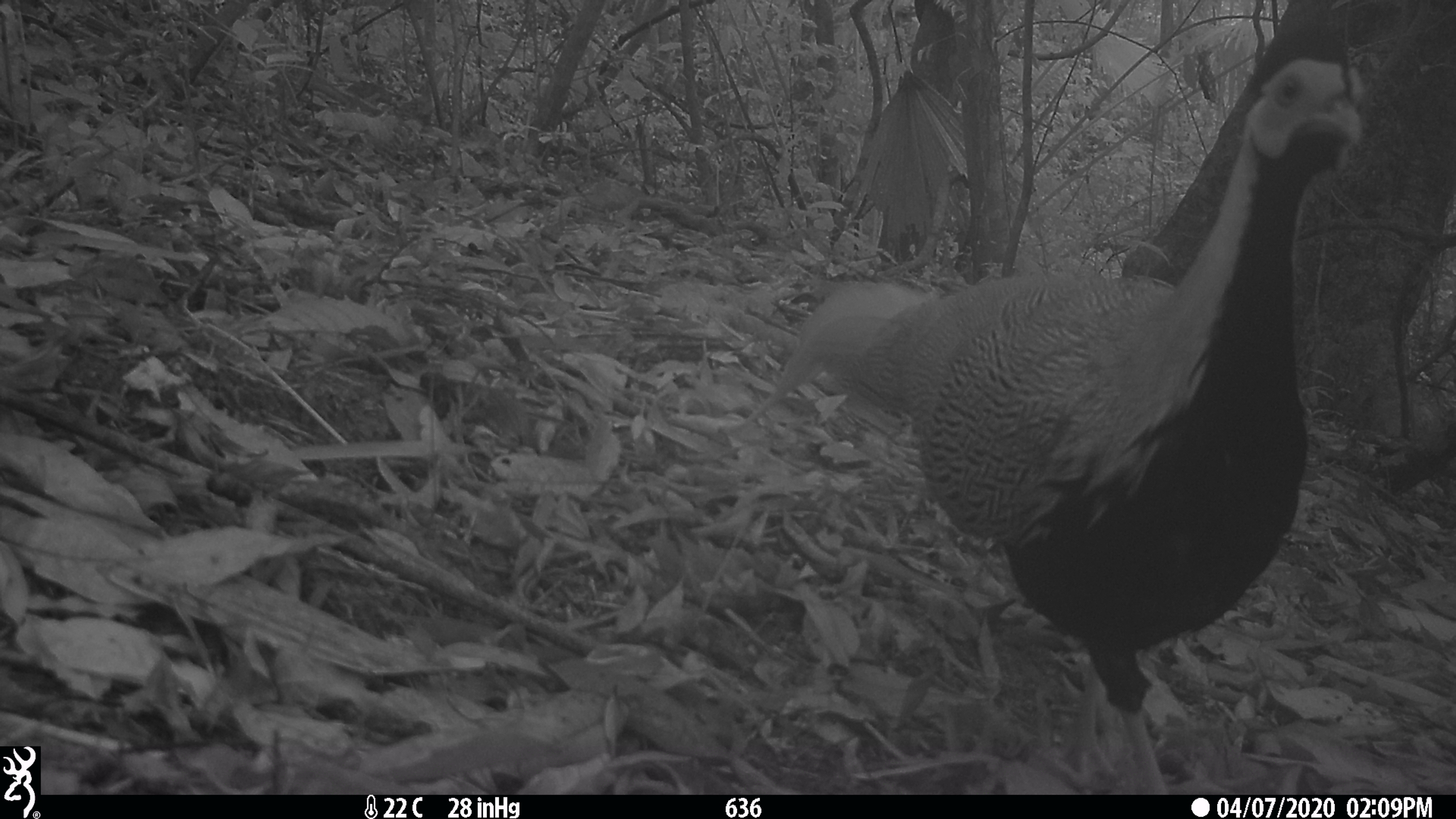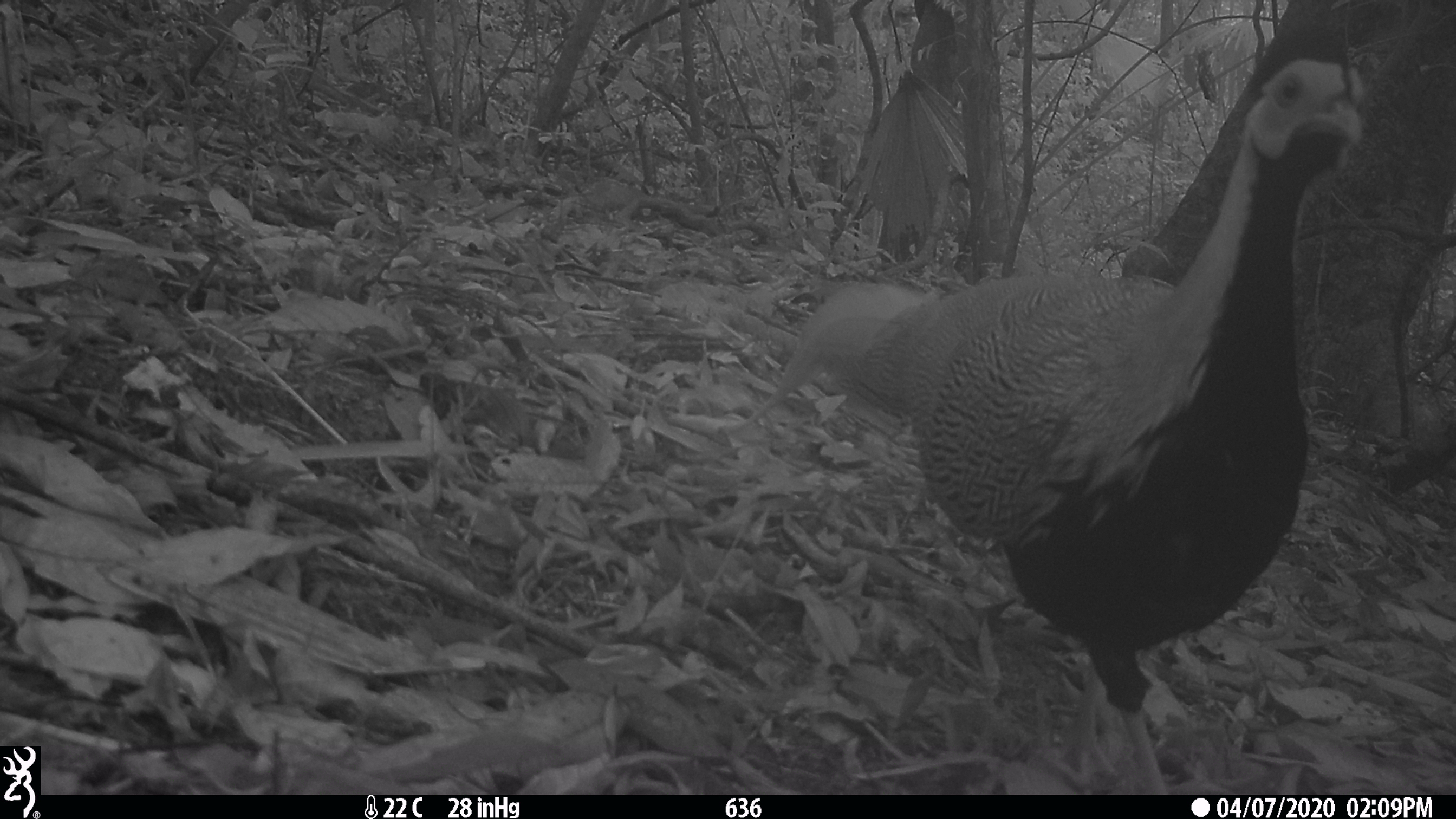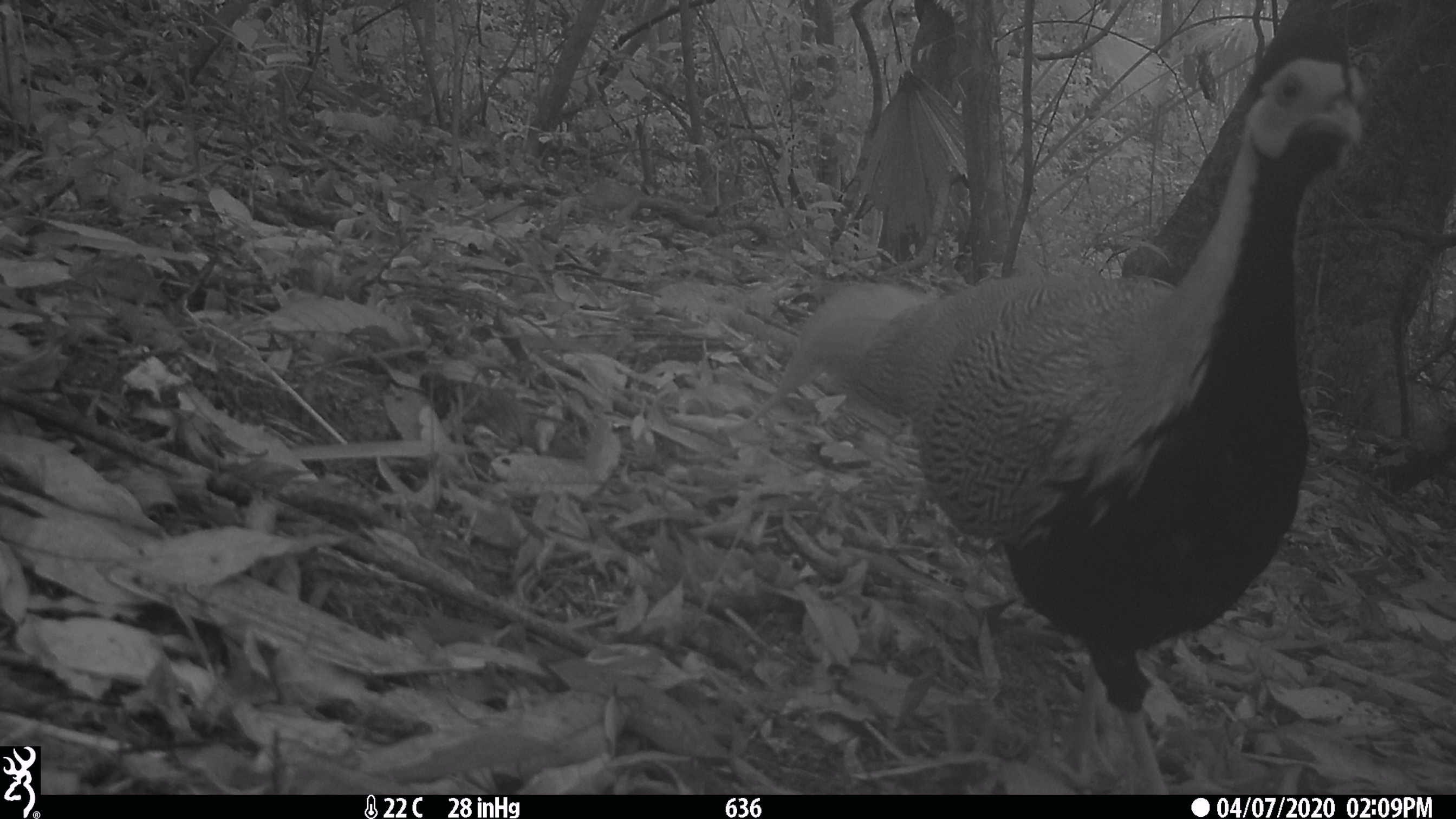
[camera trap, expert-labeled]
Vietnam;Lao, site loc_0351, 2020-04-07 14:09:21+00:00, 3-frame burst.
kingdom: Animalia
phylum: Chordata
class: Aves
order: Galliformes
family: Phasianidae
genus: Lophura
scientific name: Lophura nycthemera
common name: silver pheasant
Silver pheasant (Lophura nycthemera). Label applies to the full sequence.